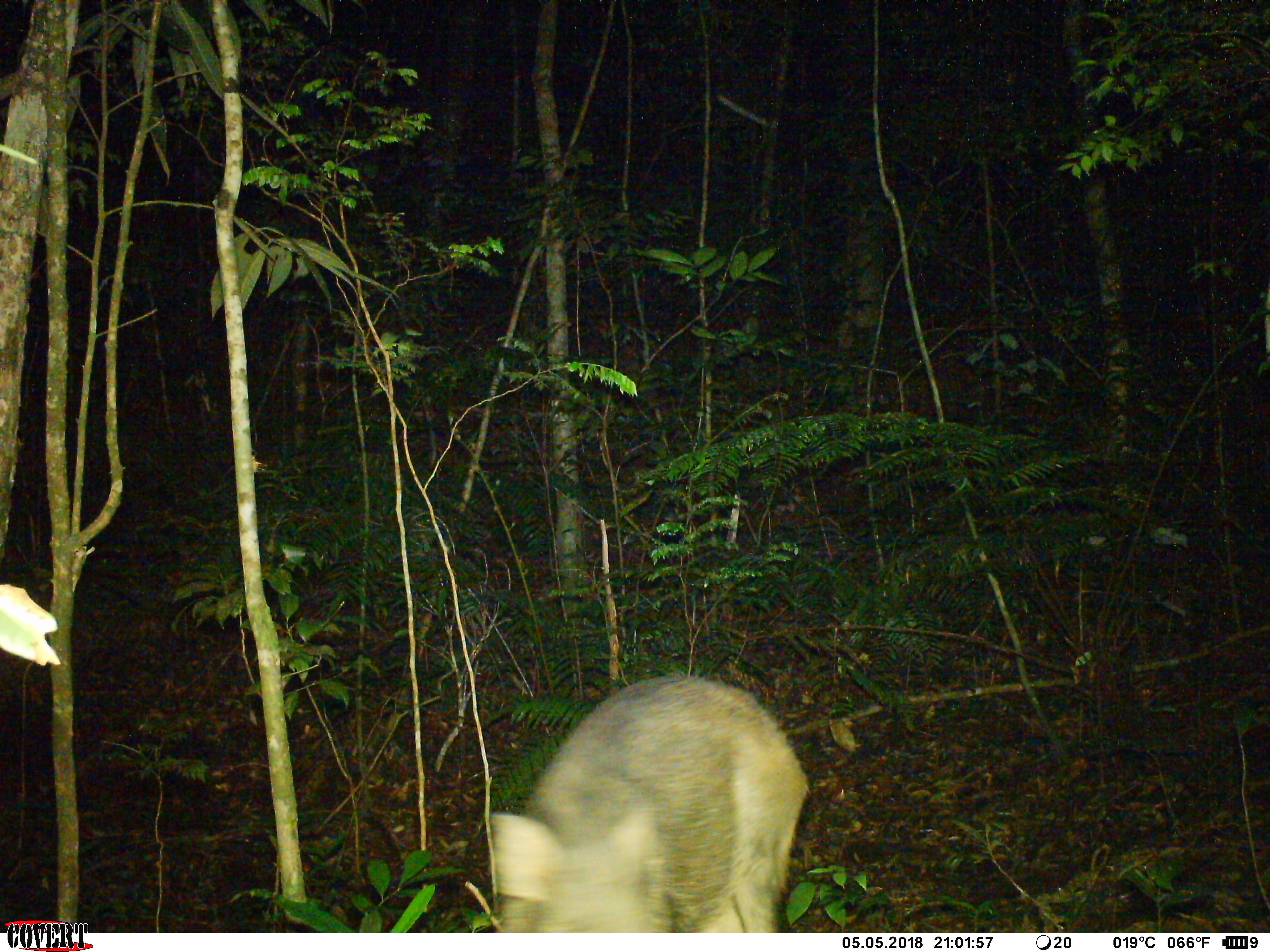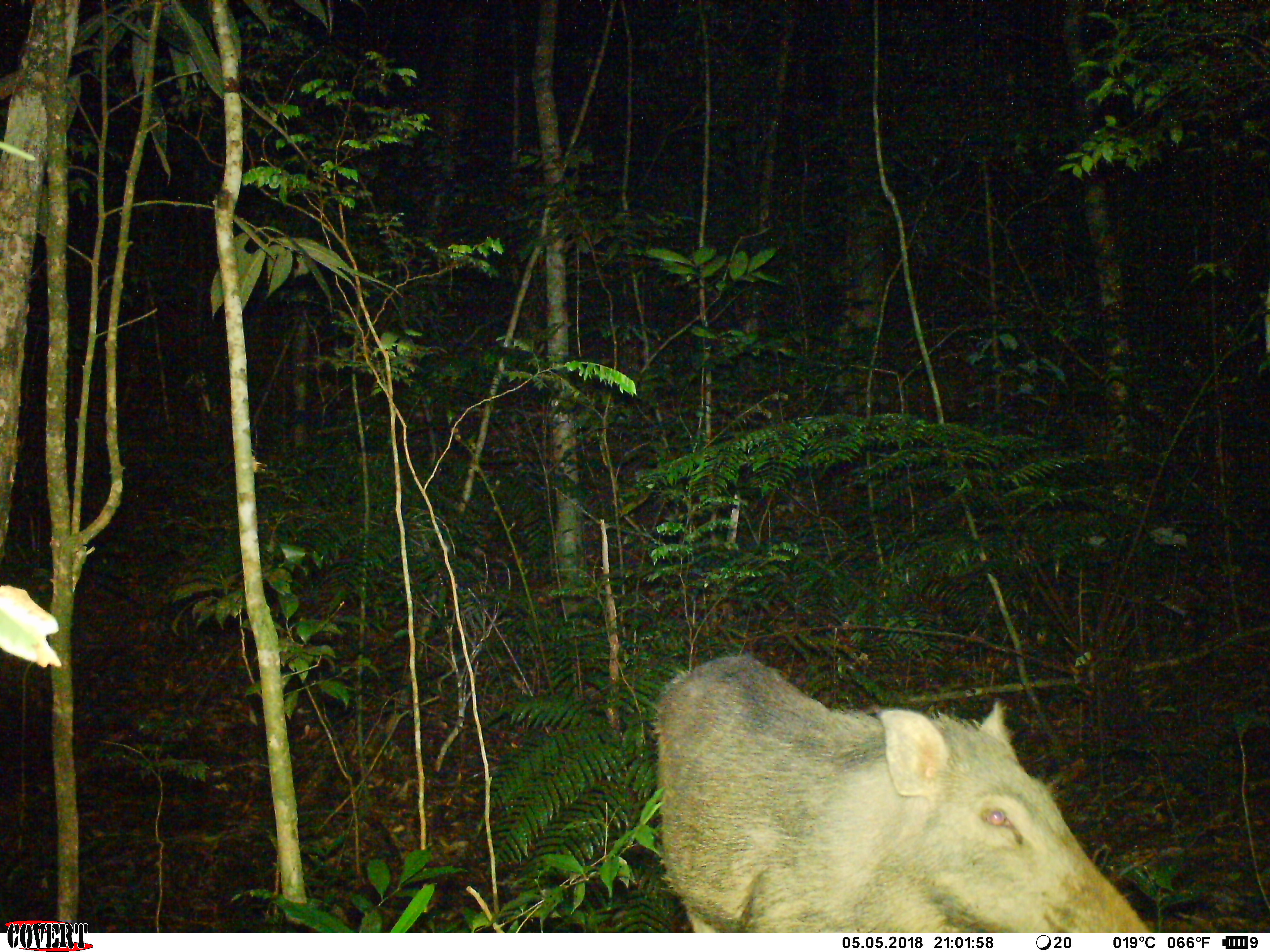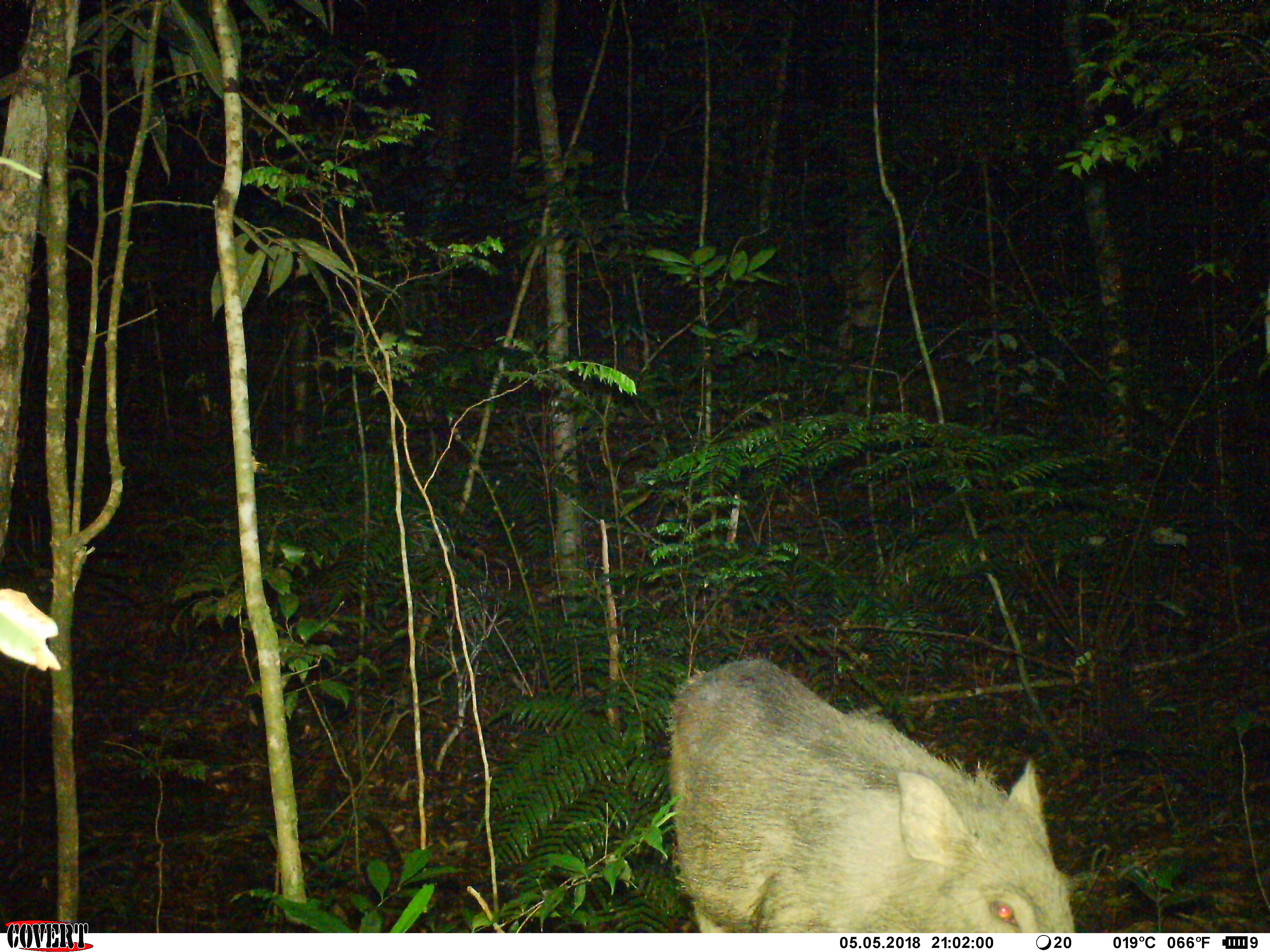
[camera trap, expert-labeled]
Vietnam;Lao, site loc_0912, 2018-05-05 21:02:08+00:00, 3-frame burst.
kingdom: Animalia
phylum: Chordata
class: Mammalia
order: Artiodactyla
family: Suidae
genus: Sus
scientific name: Sus scrofa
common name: eurasian wild pig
Eurasian wild pig (Sus scrofa). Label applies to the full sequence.